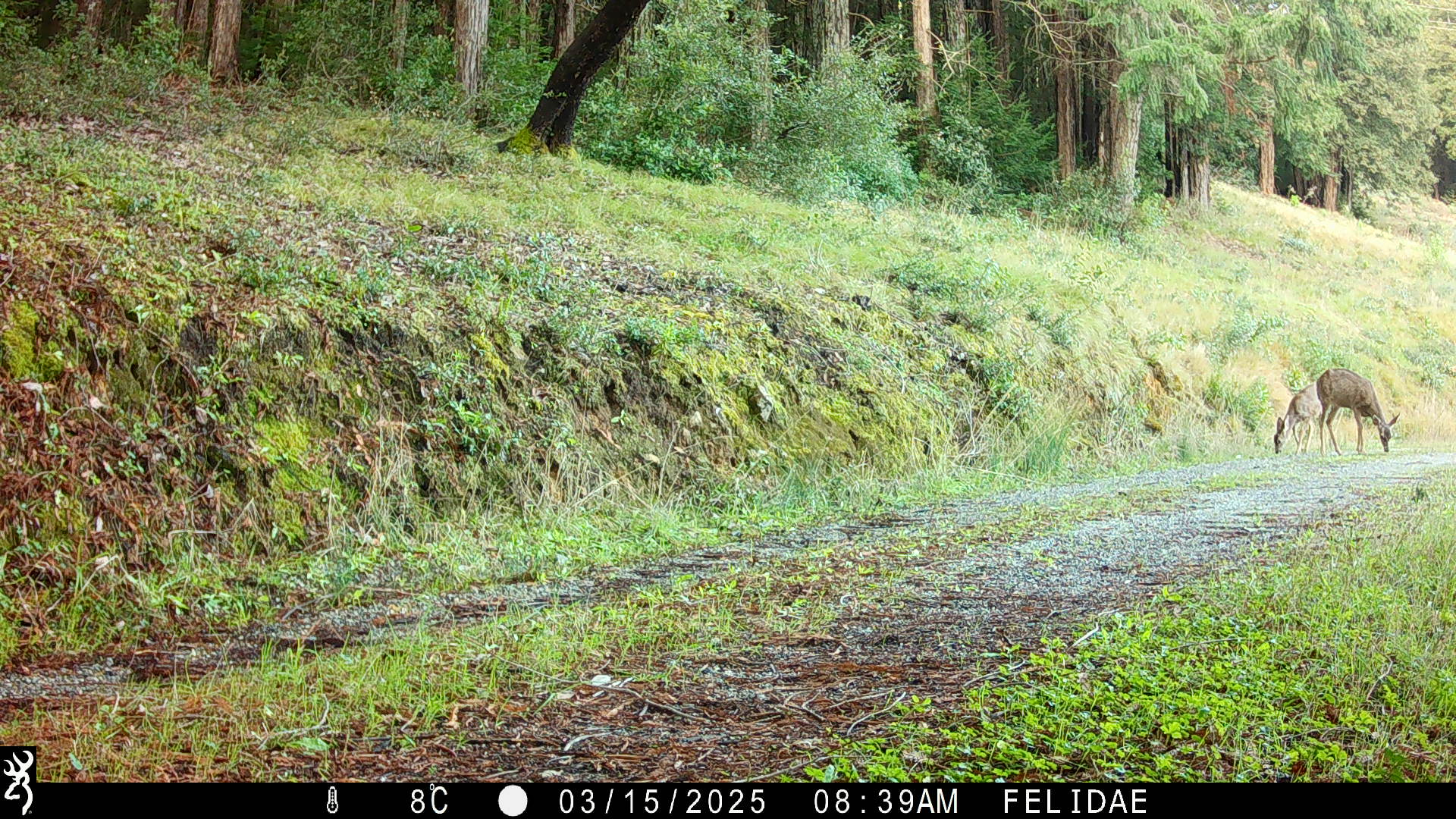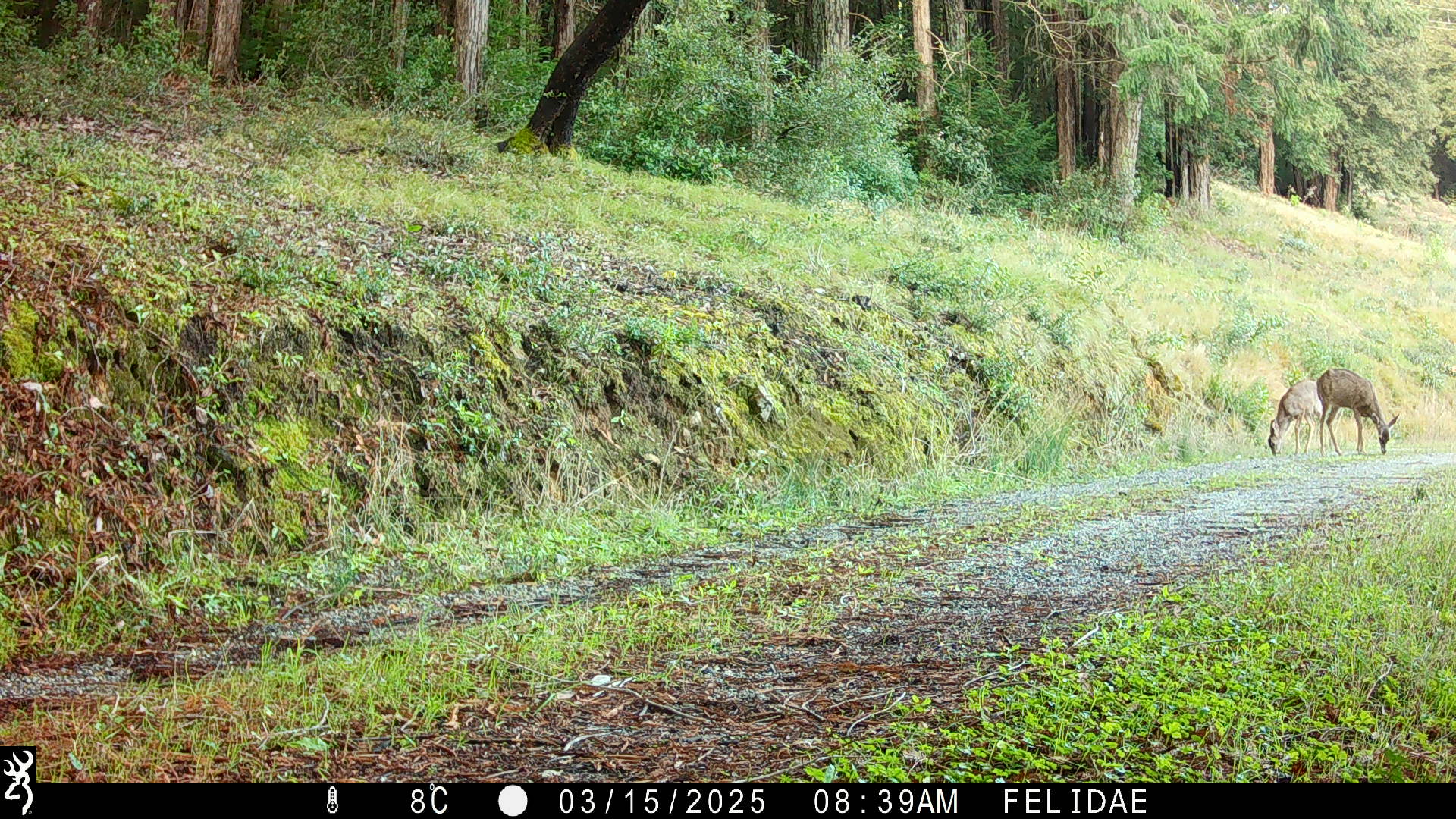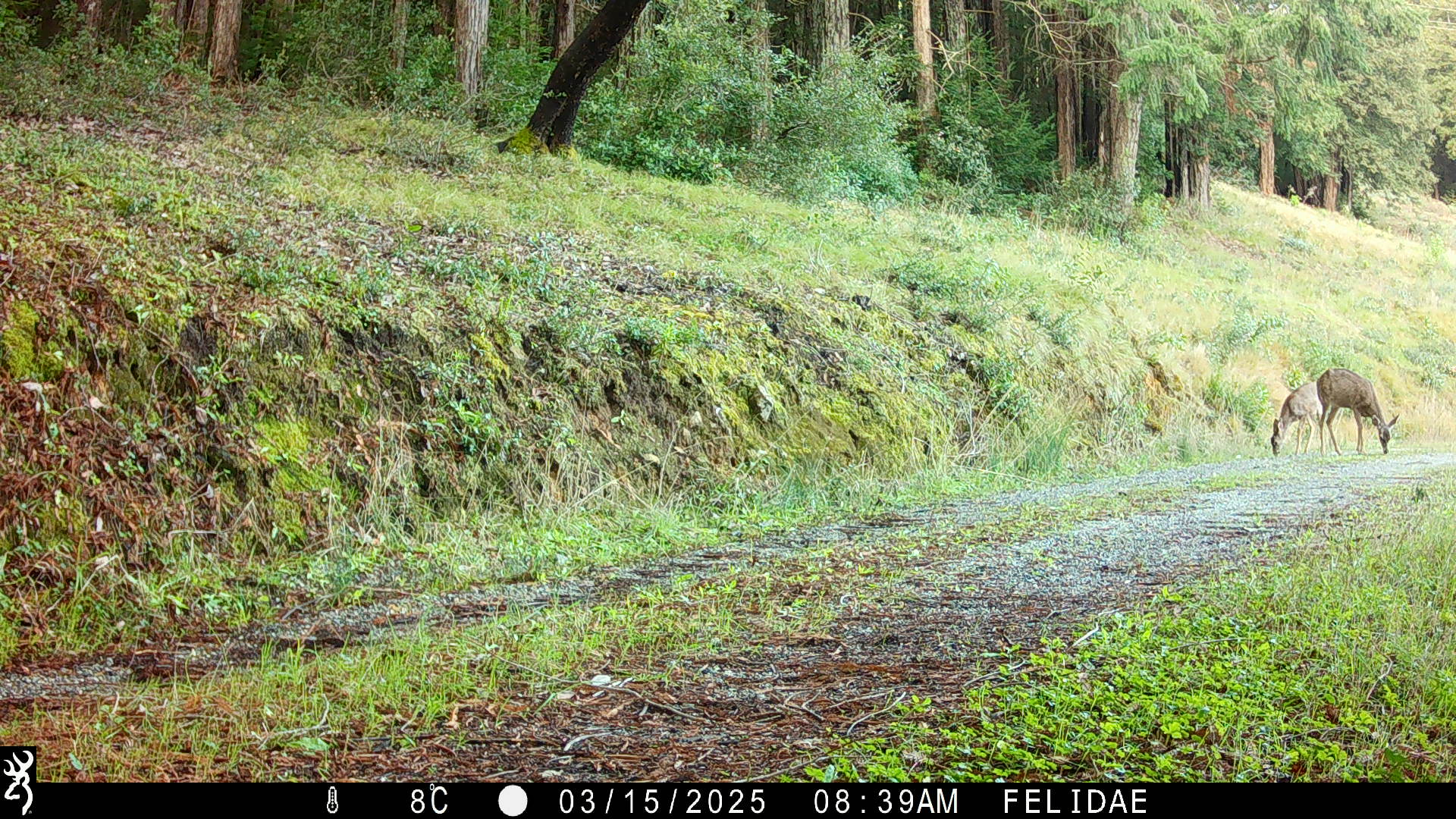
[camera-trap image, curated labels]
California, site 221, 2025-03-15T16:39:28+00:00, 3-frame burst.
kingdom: Animalia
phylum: Chordata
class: Mammalia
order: Artiodactyla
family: Cervidae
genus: Odocoileus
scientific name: Odocoileus hemionus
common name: mule deer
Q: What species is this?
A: Mule deer (Odocoileus hemionus).